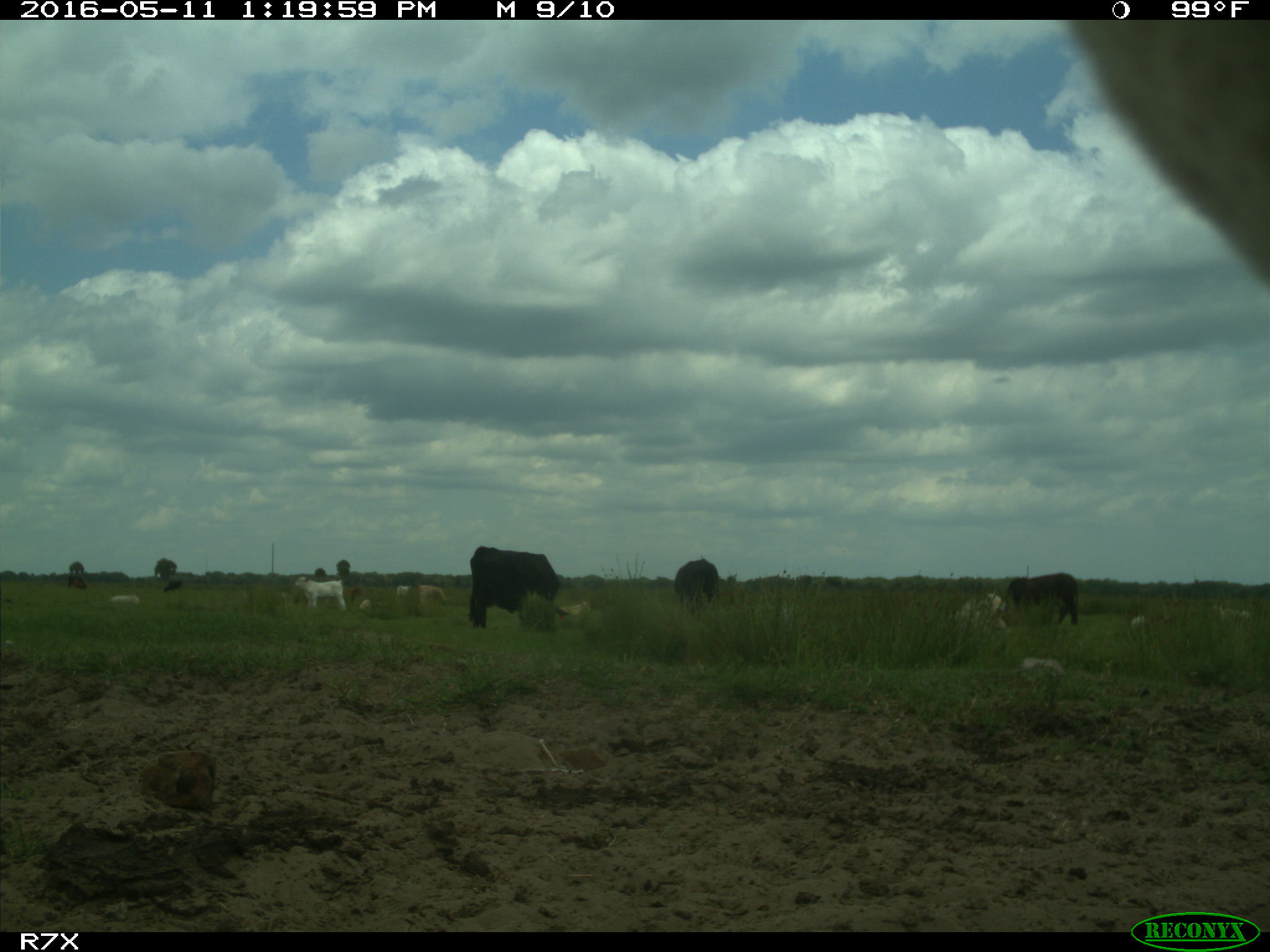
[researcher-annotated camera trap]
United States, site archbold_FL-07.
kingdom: Animalia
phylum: Chordata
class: Mammalia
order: Artiodactyla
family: Bovidae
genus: Bos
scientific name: Bos taurus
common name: domestic cow